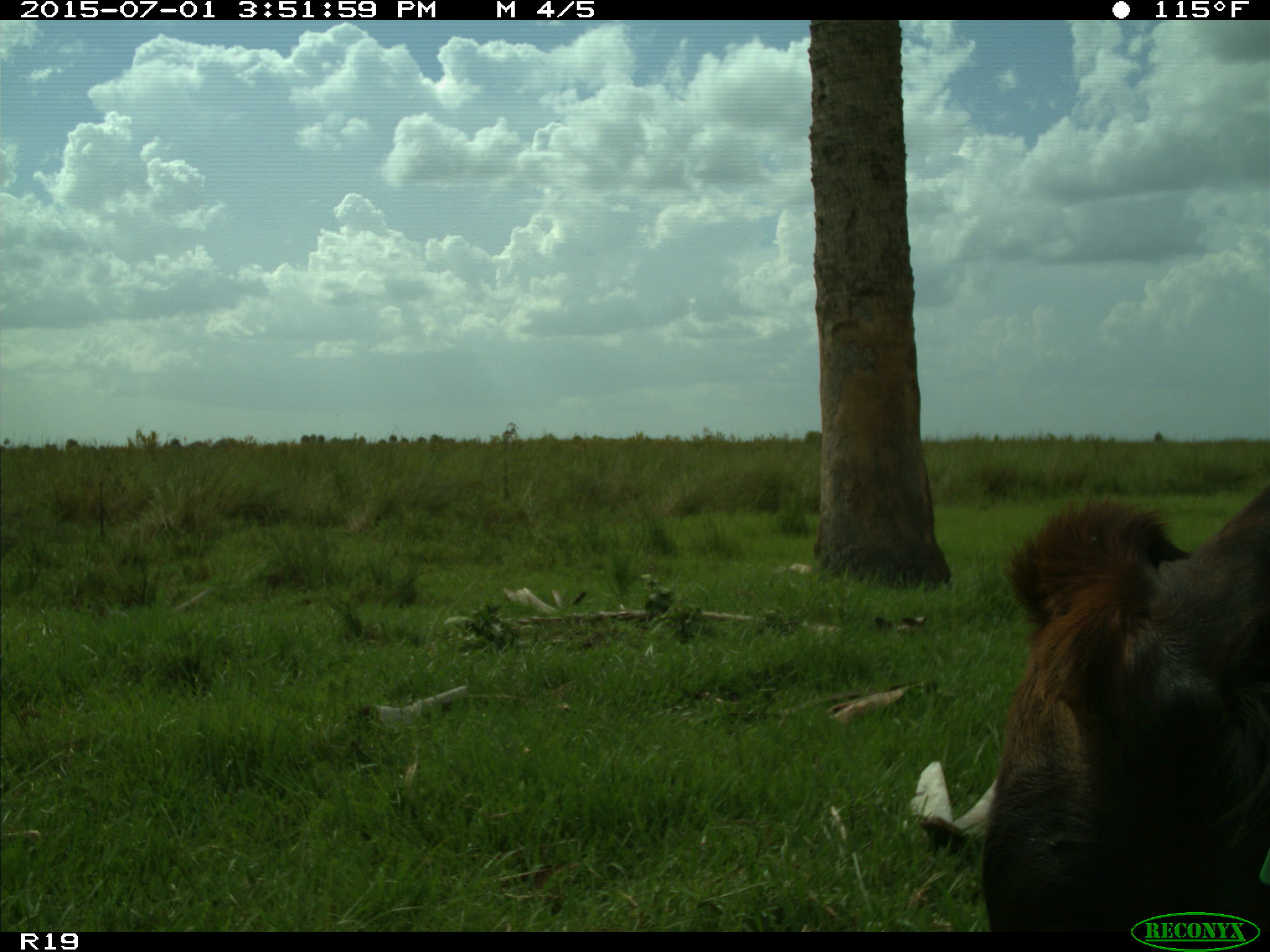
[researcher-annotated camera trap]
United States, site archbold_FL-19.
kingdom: Animalia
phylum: Chordata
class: Mammalia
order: Artiodactyla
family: Bovidae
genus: Bos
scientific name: Bos taurus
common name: domestic cow